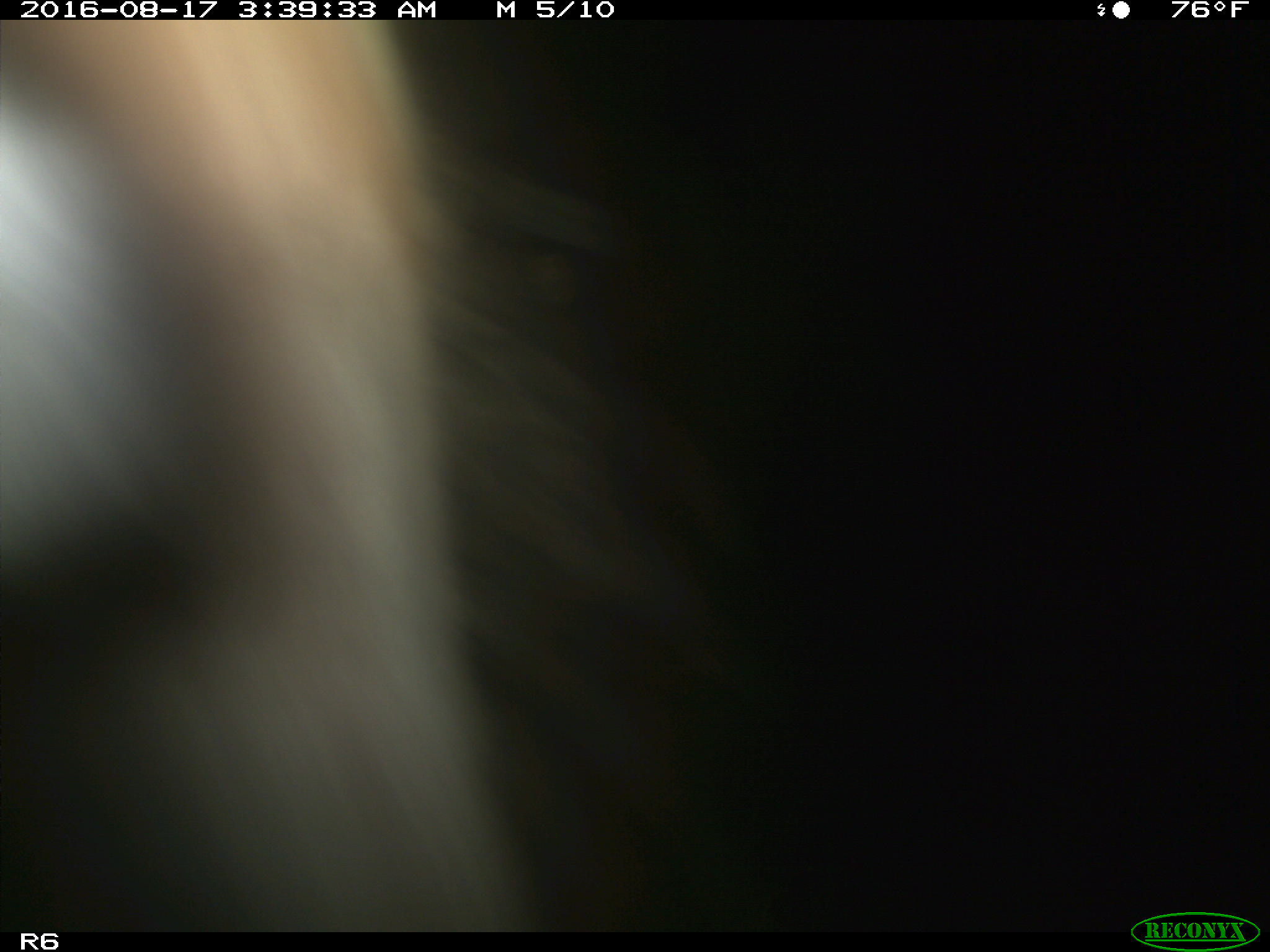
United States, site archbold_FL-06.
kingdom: Animalia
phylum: Chordata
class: Mammalia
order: Artiodactyla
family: Bovidae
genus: Bos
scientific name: Bos taurus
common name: domestic cow